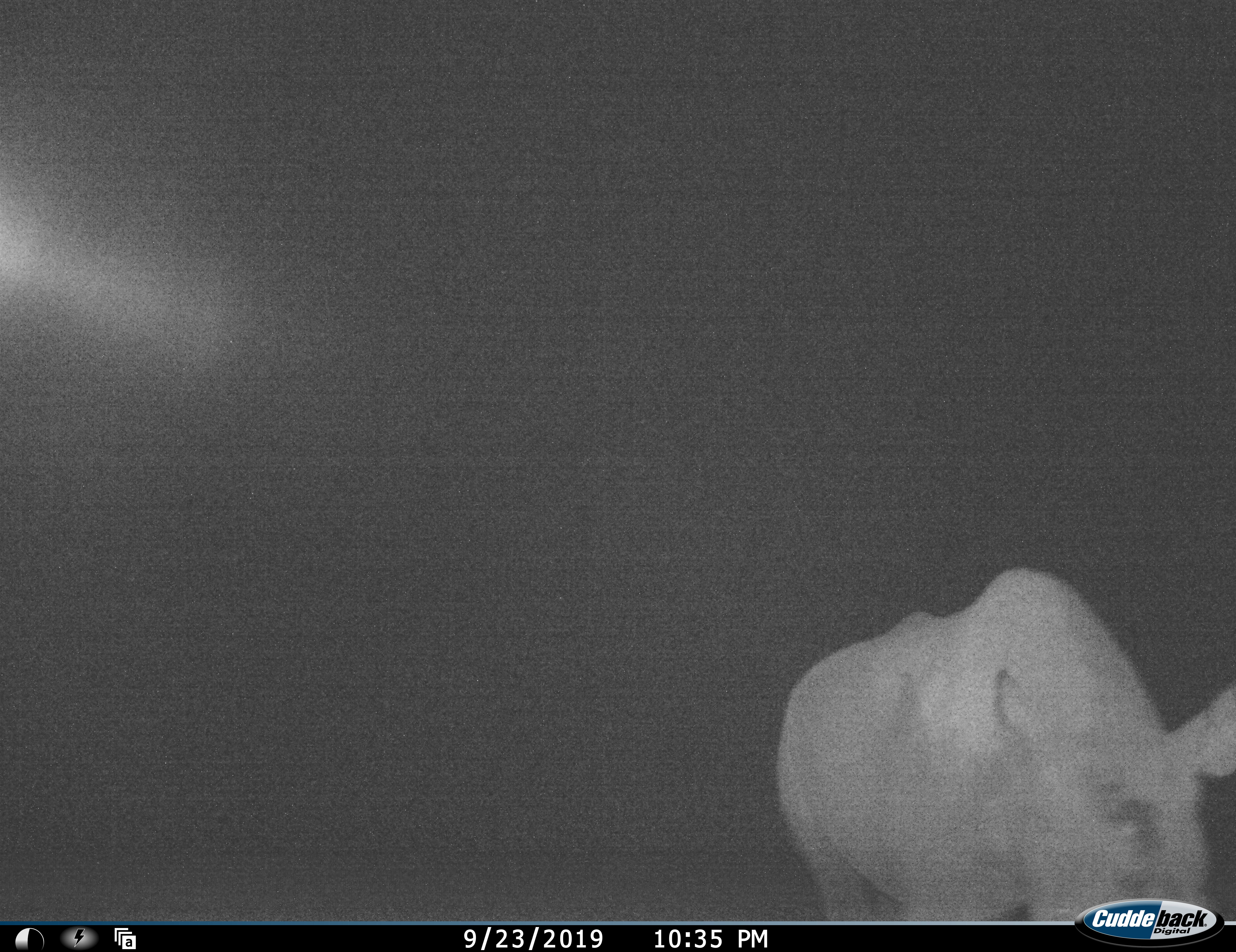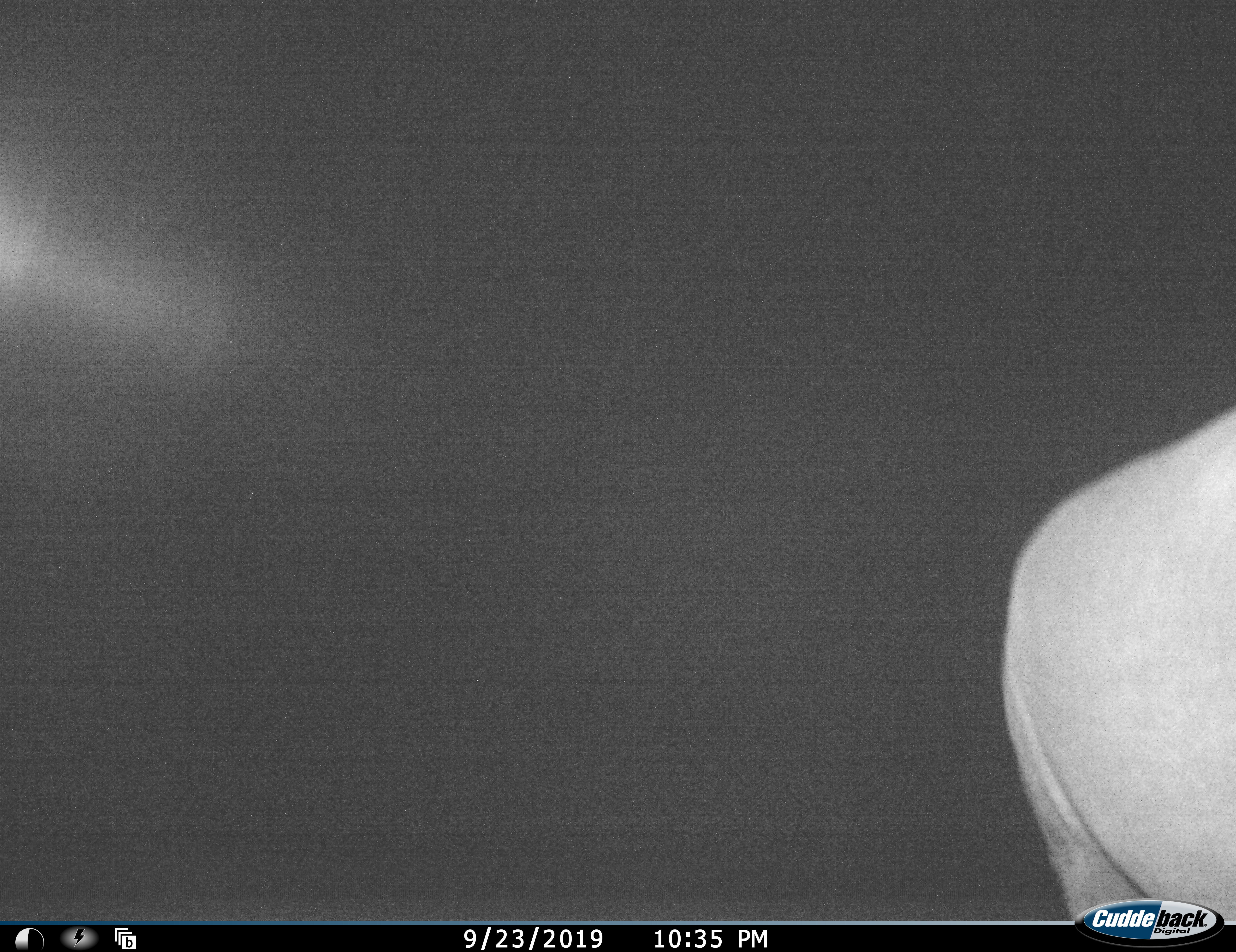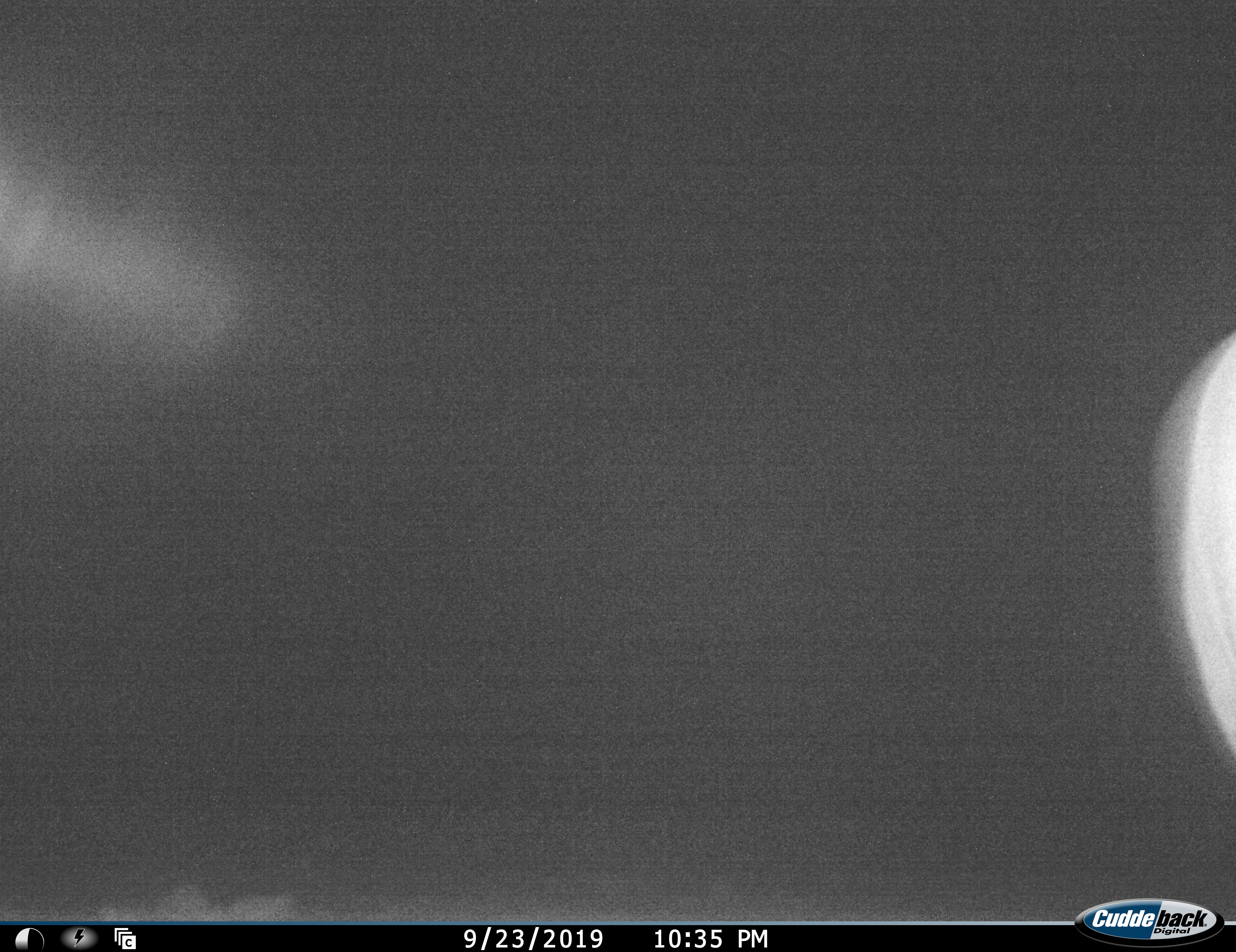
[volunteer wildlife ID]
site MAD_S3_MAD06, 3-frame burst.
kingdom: Animalia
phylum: Chordata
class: Mammalia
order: Perissodactyla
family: Rhinocerotidae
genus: Ceratotherium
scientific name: Ceratotherium simum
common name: white rhinoceros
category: rhinoceroswhite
Rhinoceroswhite (white rhinoceros) (Ceratotherium simum), count 1. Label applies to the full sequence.